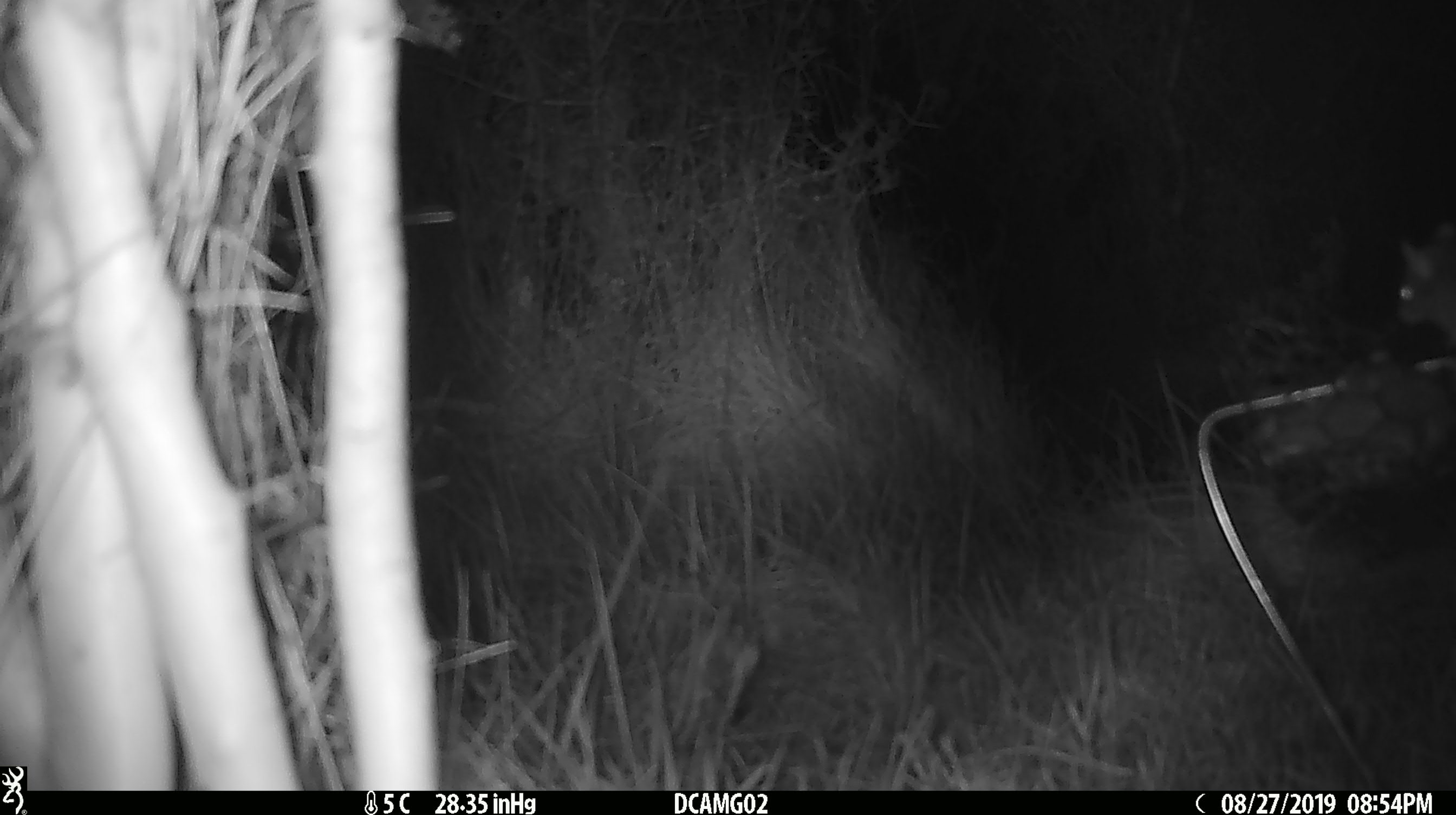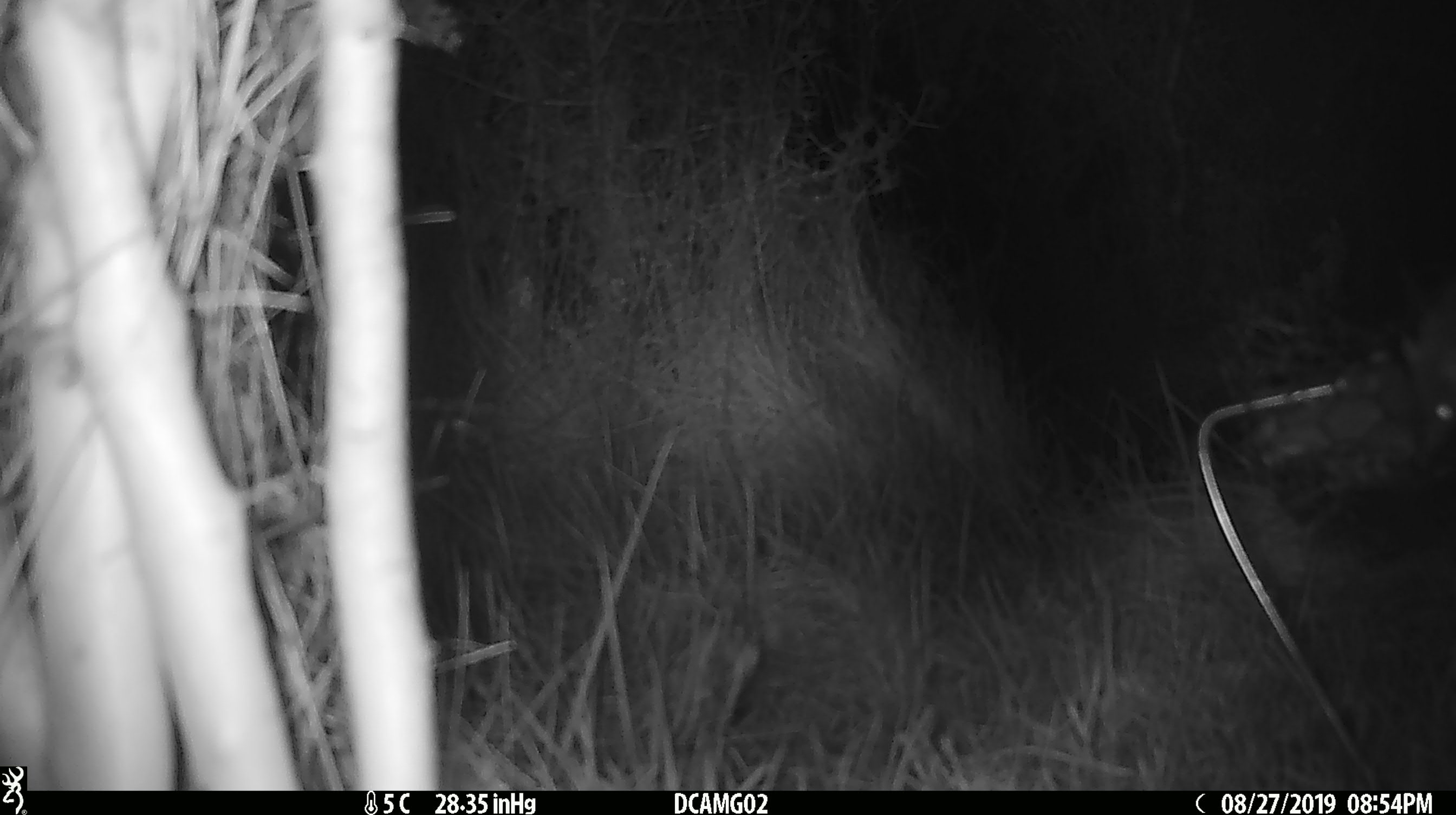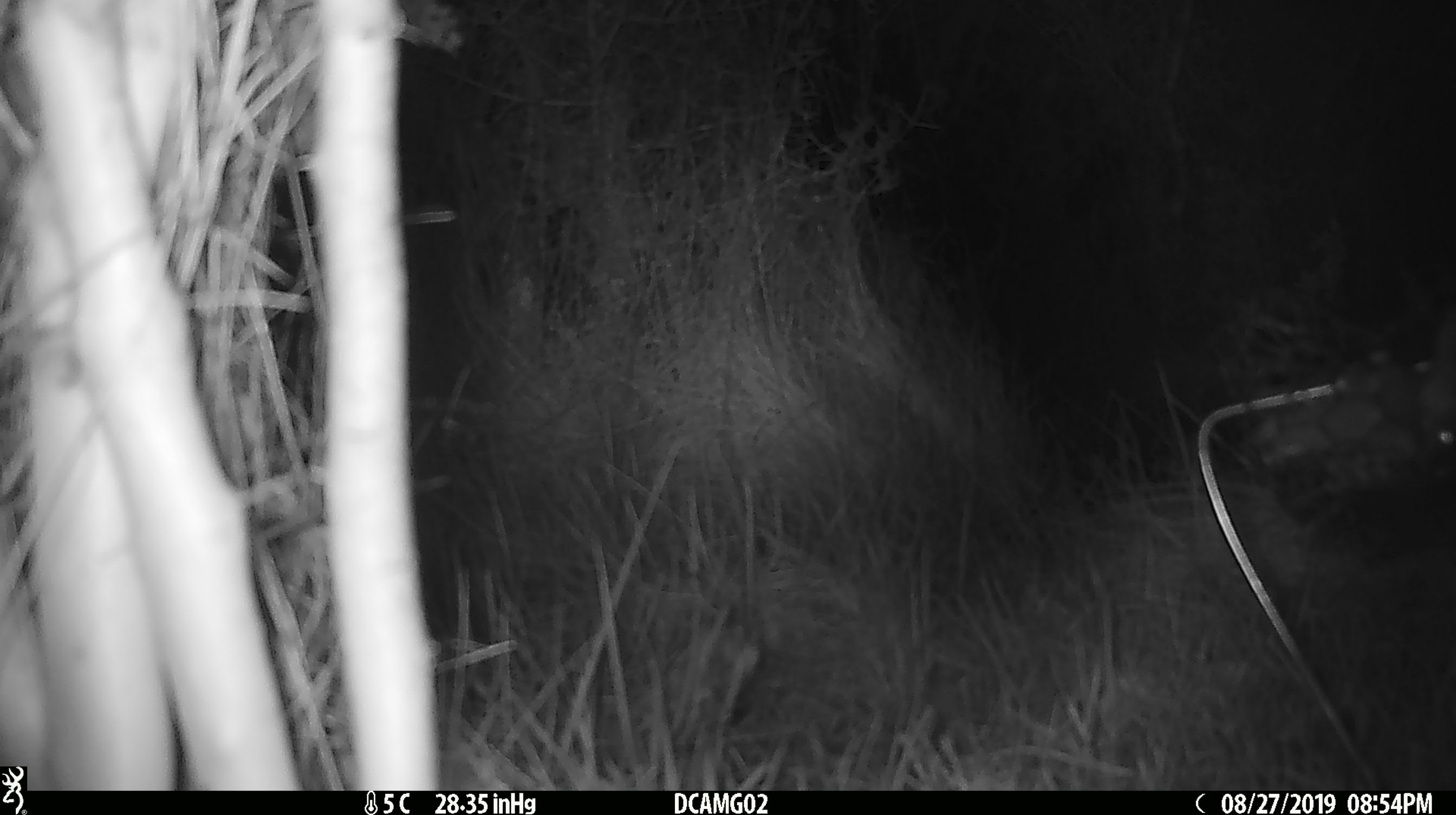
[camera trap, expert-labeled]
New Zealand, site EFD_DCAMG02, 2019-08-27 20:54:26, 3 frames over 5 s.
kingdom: Animalia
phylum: Chordata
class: Mammalia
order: Rodentia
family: Muridae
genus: Mus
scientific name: Mus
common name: mouse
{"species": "mouse (Mus)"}